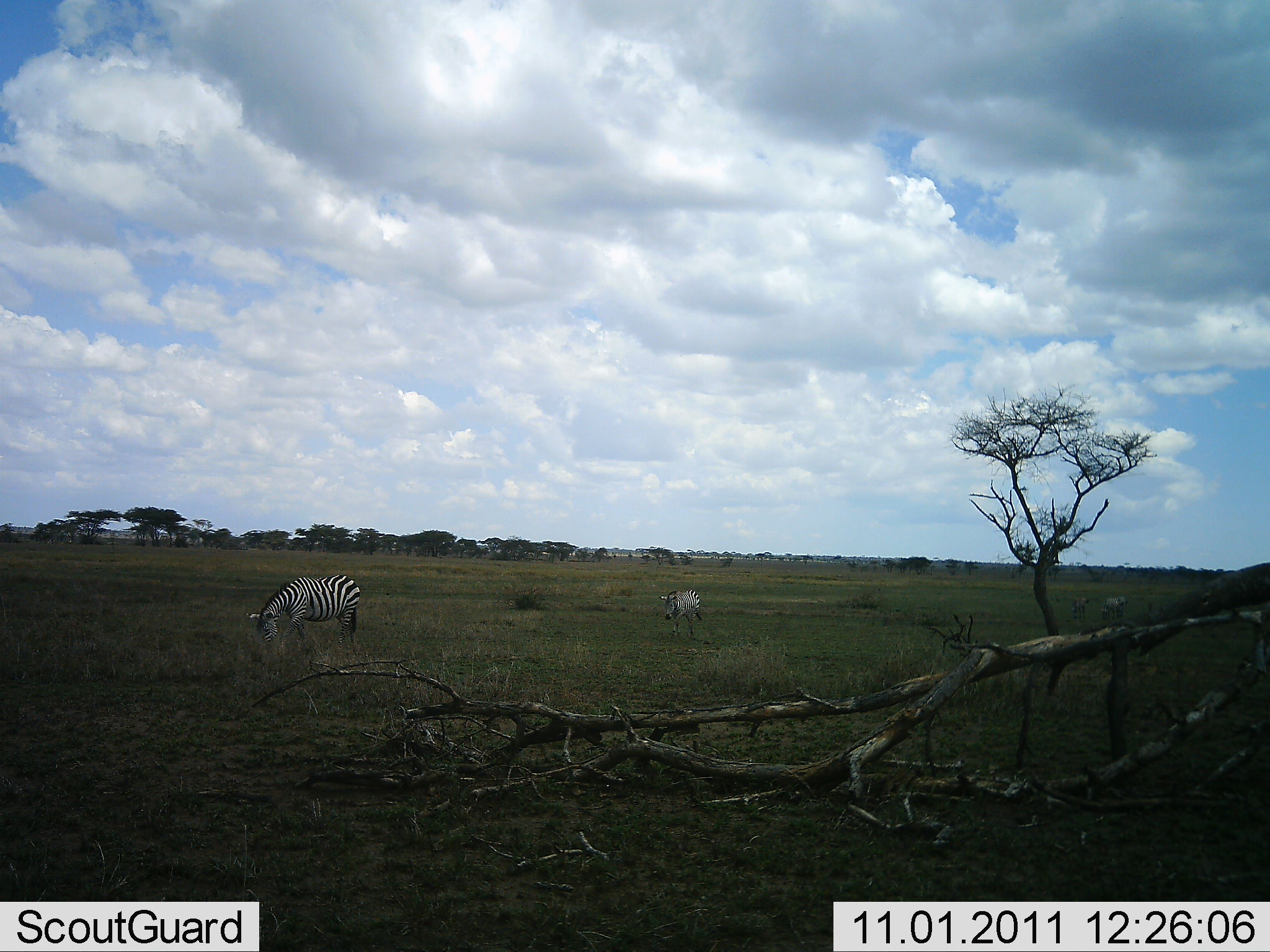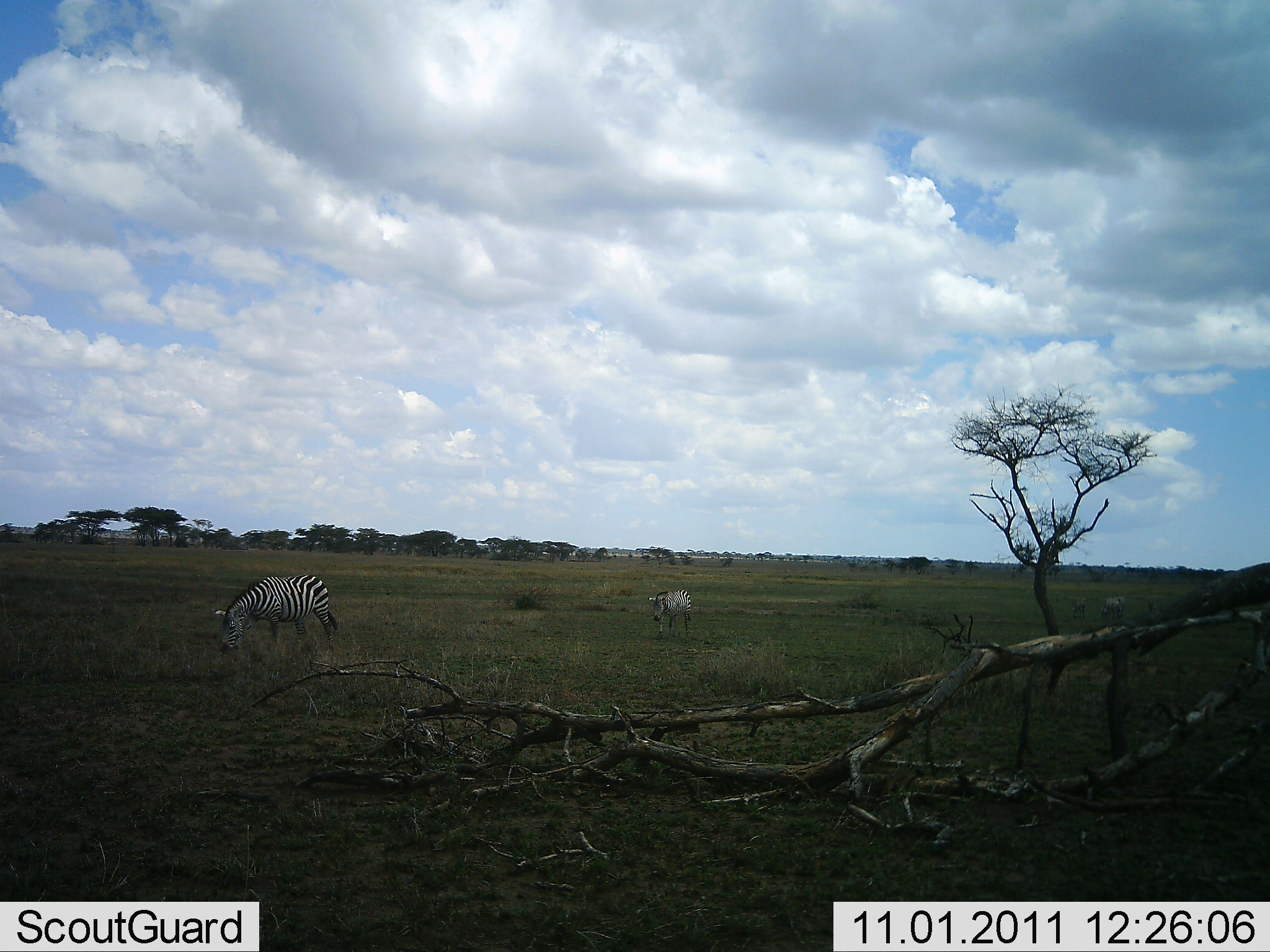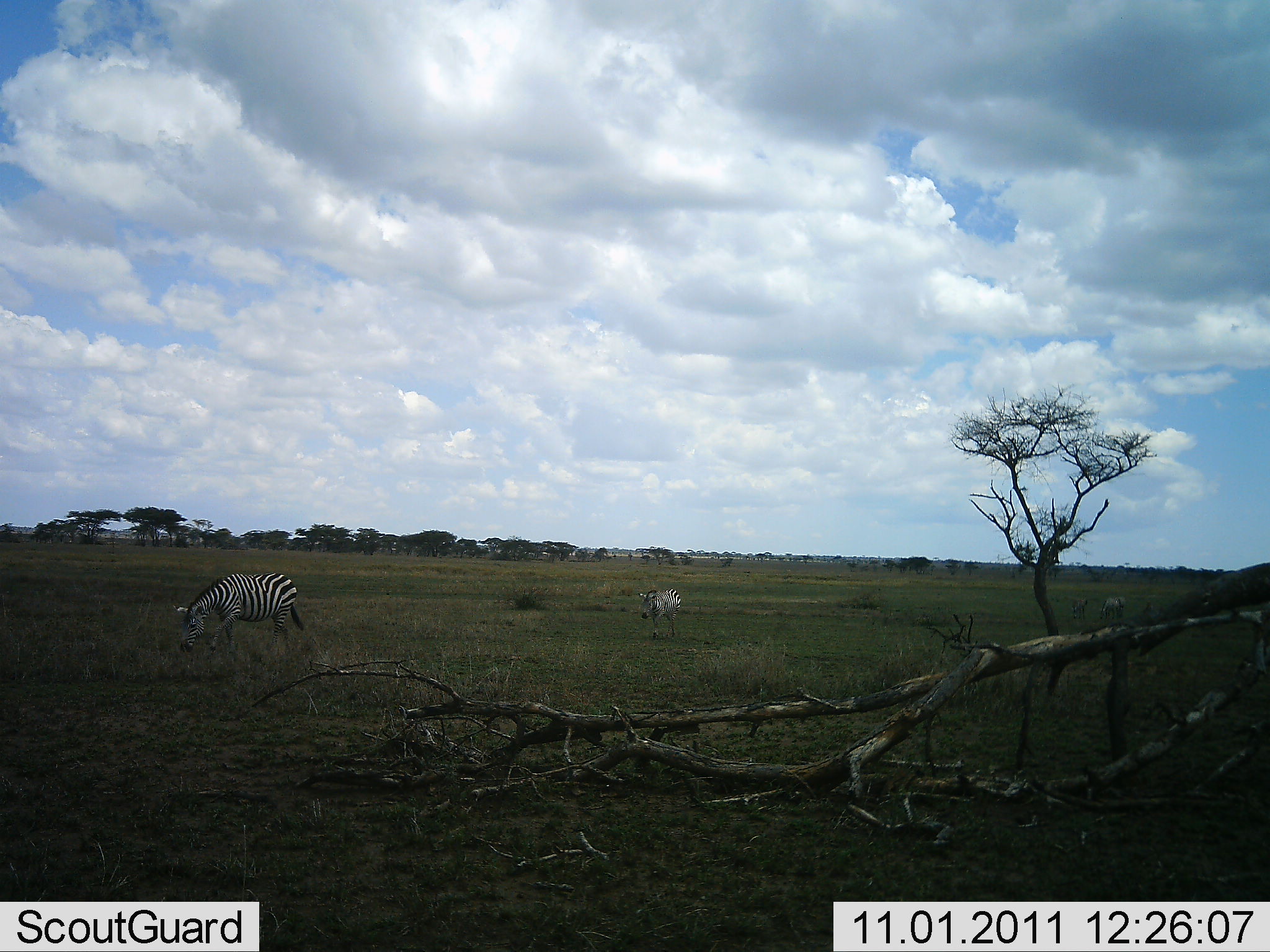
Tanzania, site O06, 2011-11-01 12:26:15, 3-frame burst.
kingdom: Animalia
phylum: Chordata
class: Mammalia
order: Perissodactyla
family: Equidae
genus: Equus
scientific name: Equus quagga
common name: plains zebra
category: zebra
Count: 2.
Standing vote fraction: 13%.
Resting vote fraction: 0%.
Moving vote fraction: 80%.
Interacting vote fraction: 0%.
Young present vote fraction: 0%.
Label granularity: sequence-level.